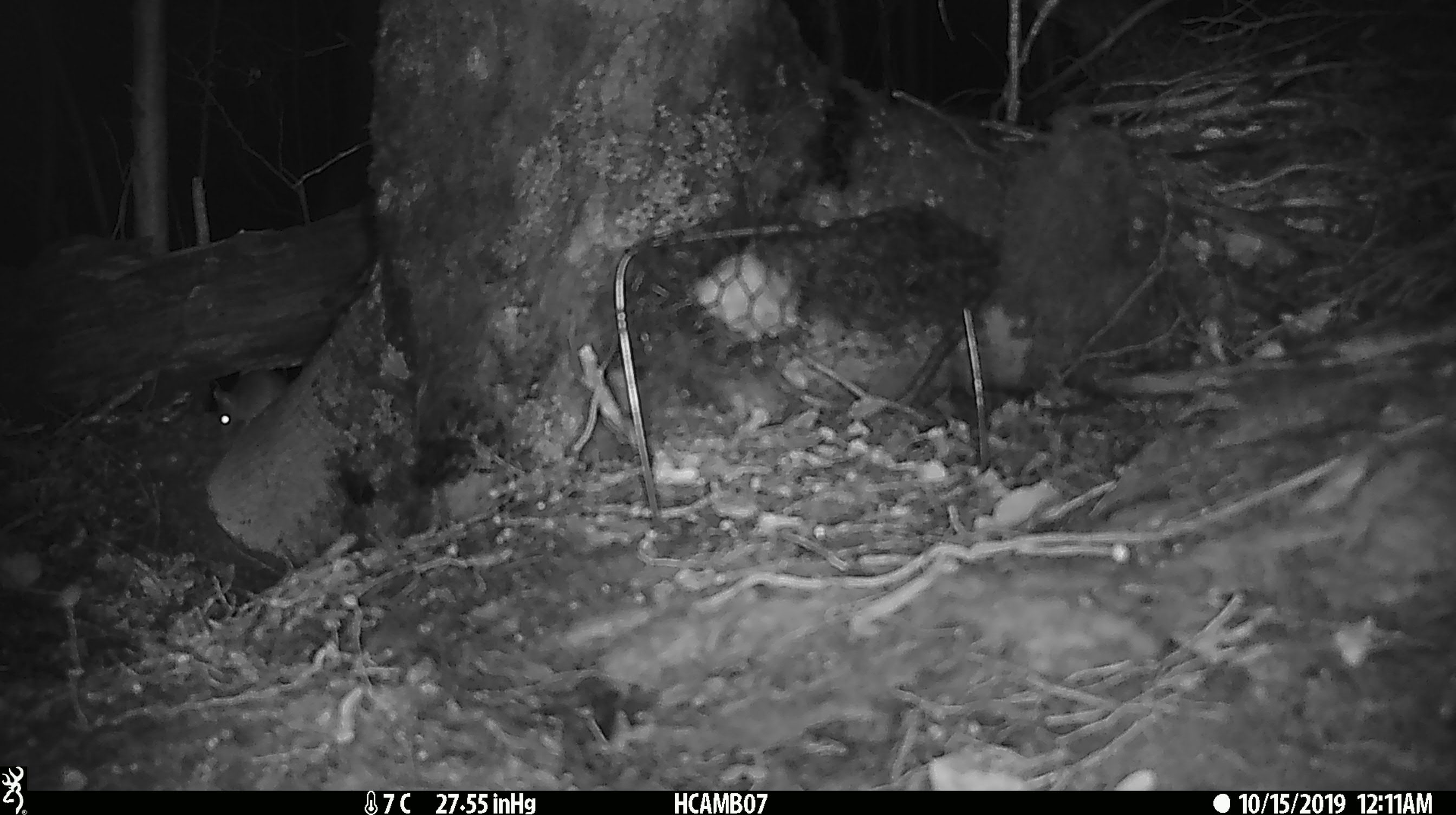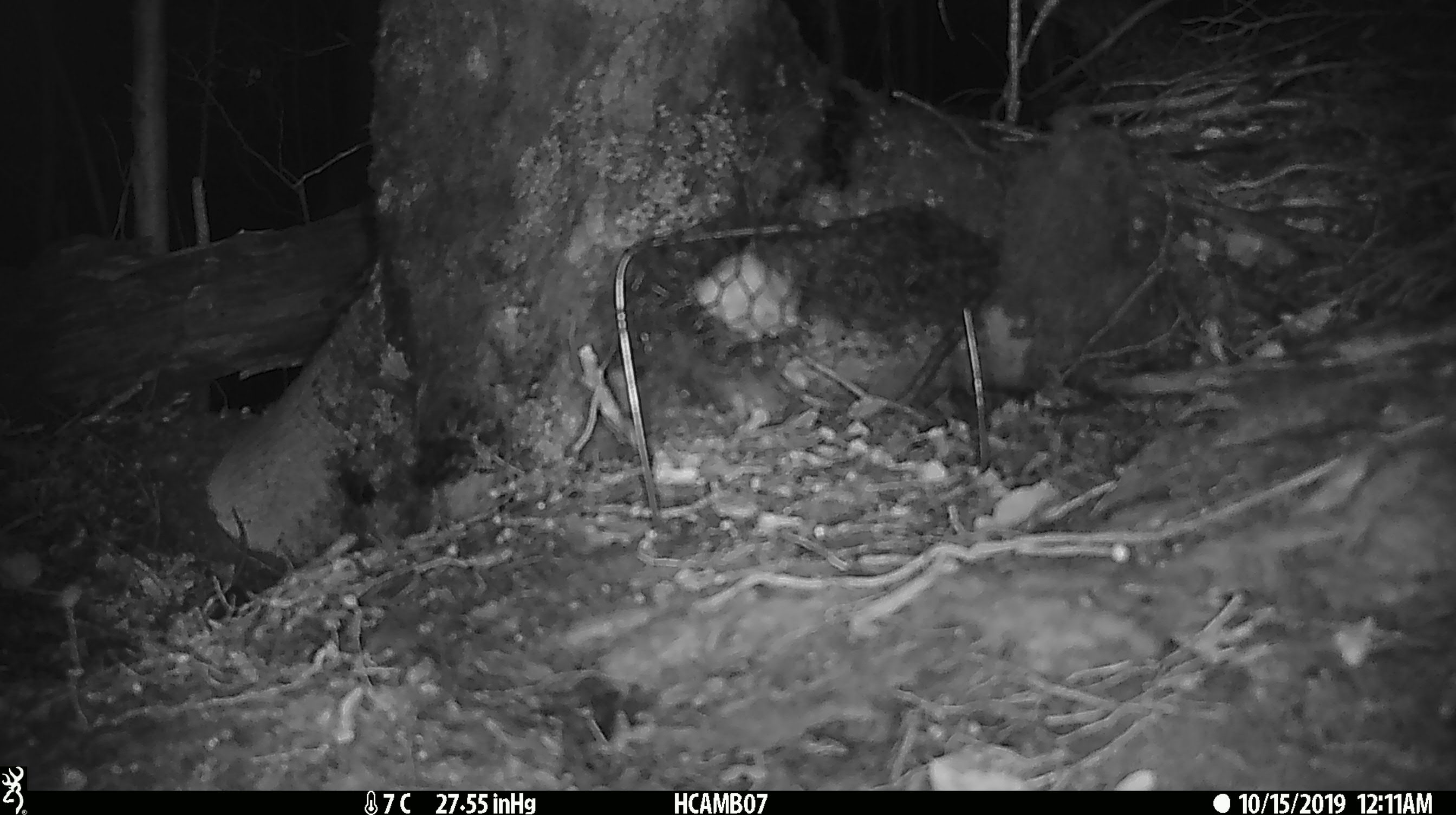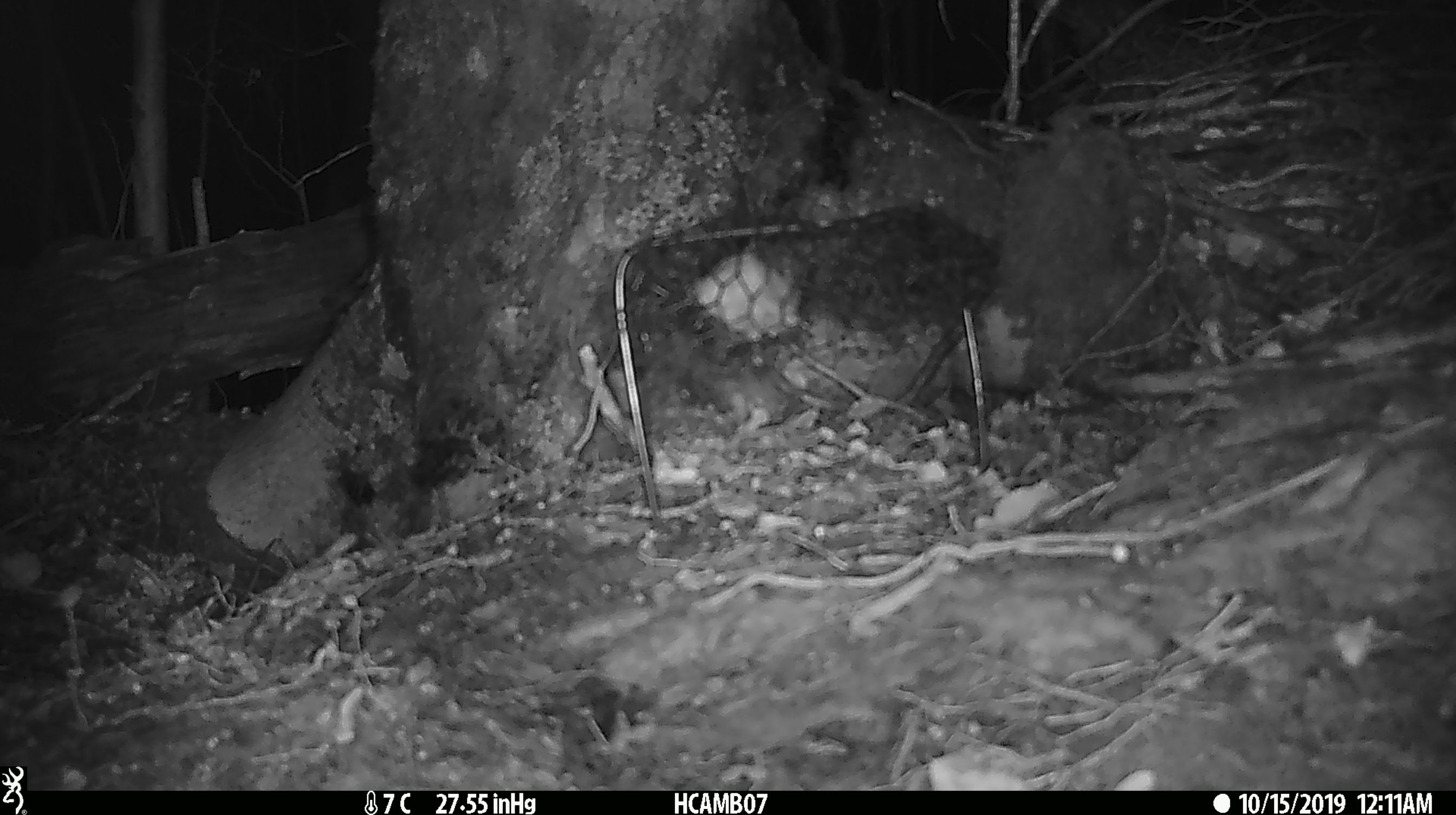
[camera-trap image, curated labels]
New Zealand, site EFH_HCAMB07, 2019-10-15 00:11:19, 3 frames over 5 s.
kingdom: Animalia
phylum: Chordata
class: Mammalia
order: Rodentia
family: Muridae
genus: Mus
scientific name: Mus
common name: mouse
Mouse (Mus).